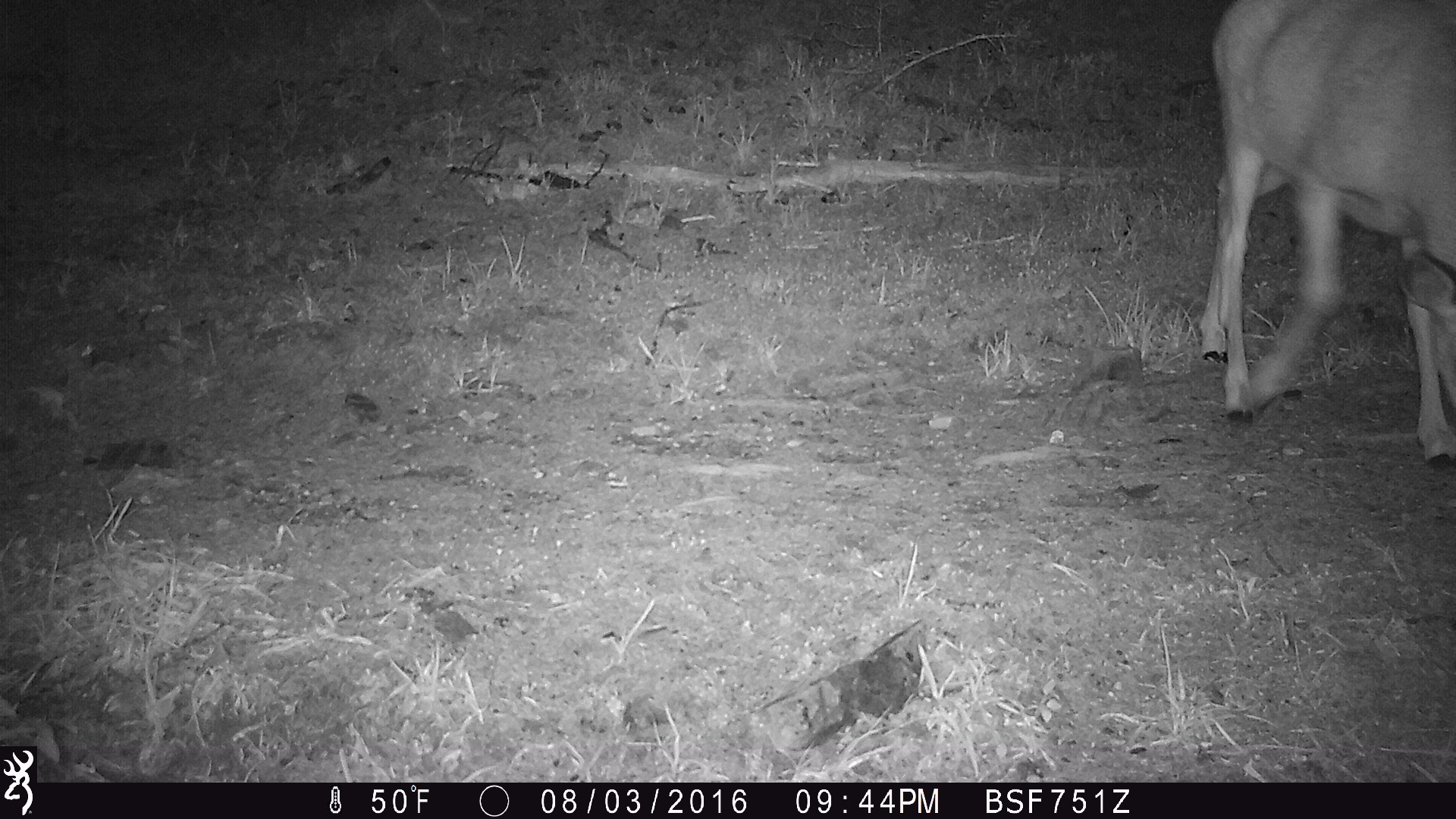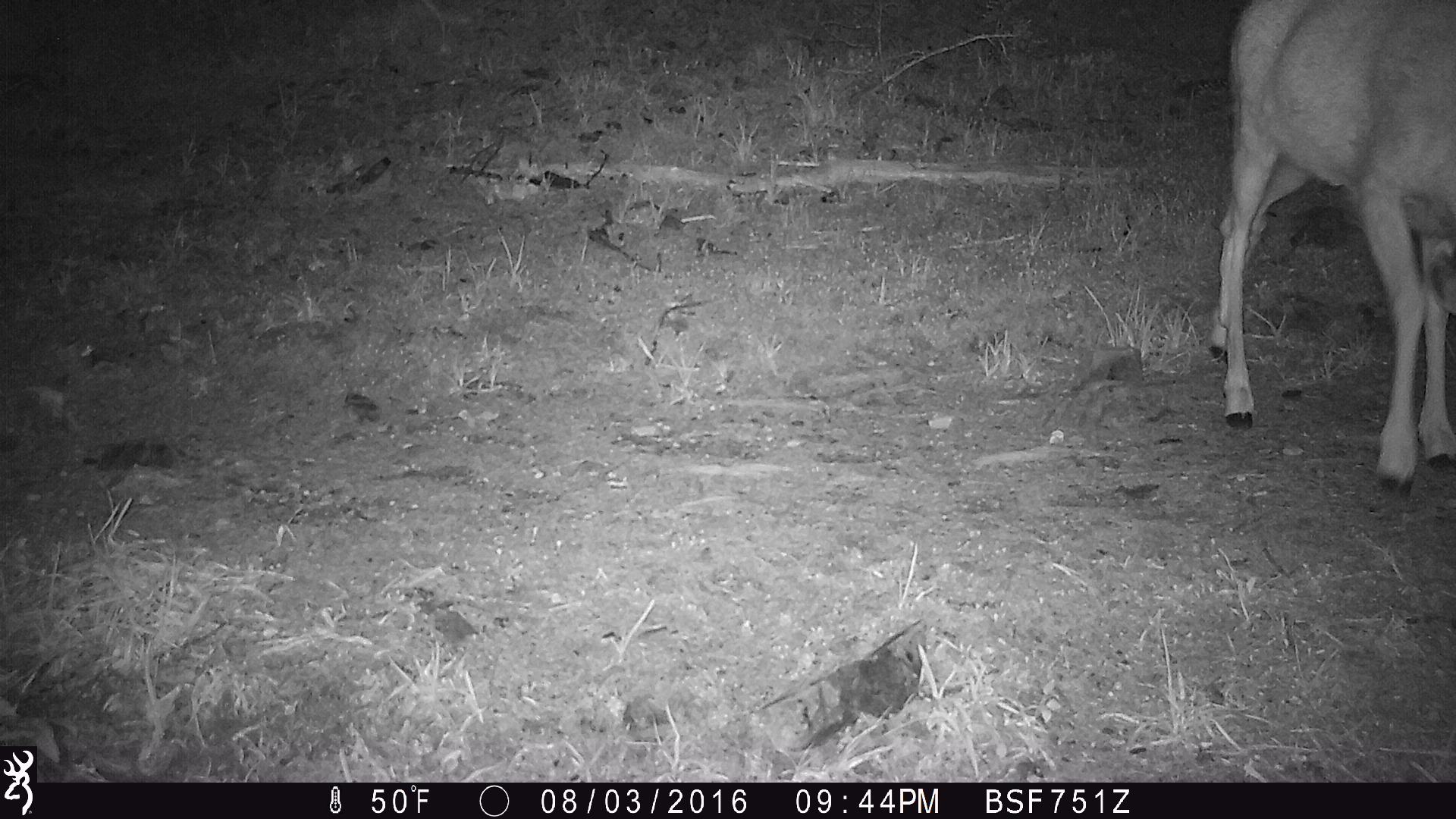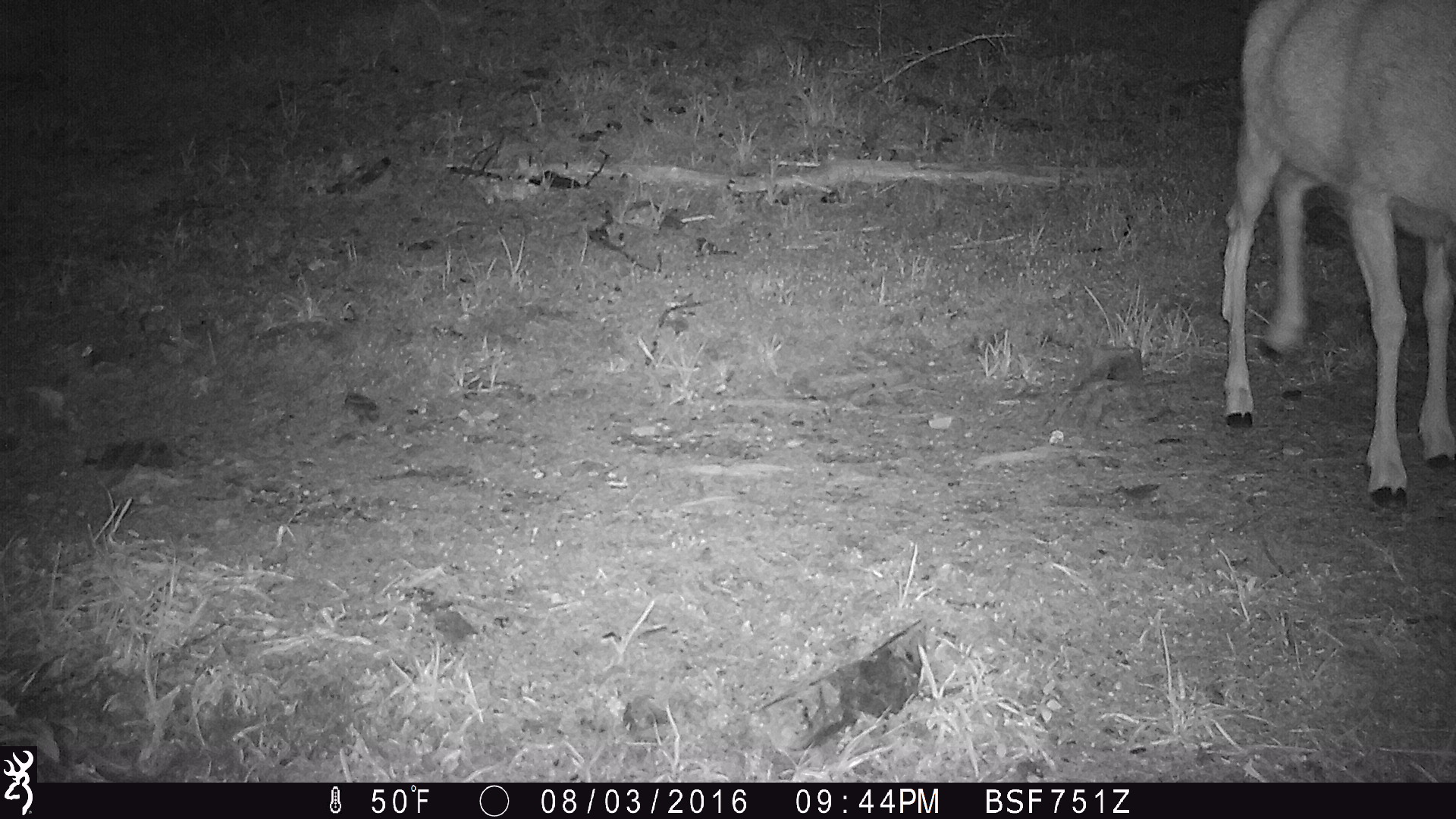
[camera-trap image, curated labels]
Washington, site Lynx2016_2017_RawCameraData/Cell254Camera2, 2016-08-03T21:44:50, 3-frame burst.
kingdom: Animalia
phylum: Chordata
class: Mammalia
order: Artiodactyla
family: Cervidae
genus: Odocoileus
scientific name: Odocoileus hemionus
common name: mule deer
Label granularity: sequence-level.